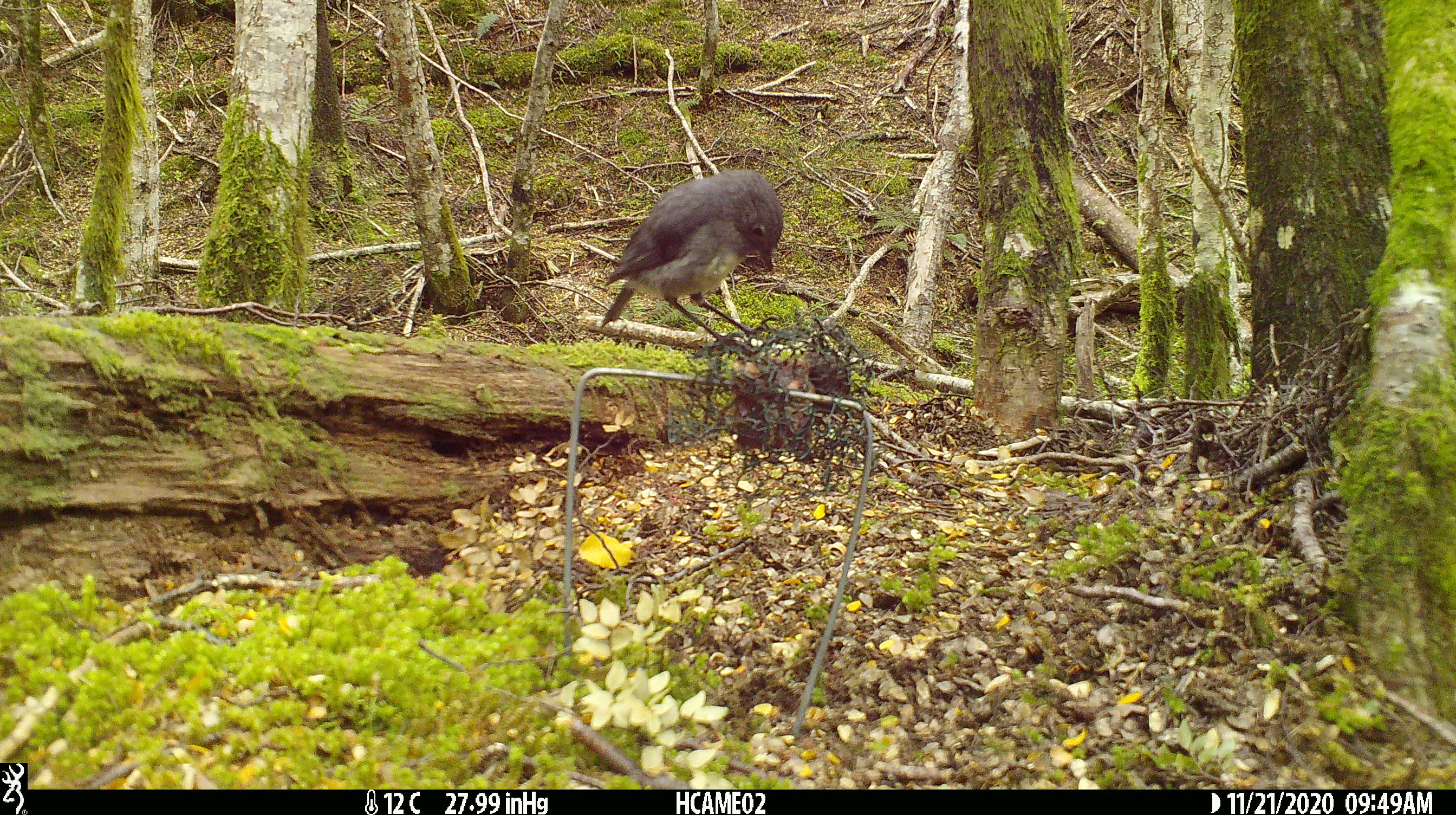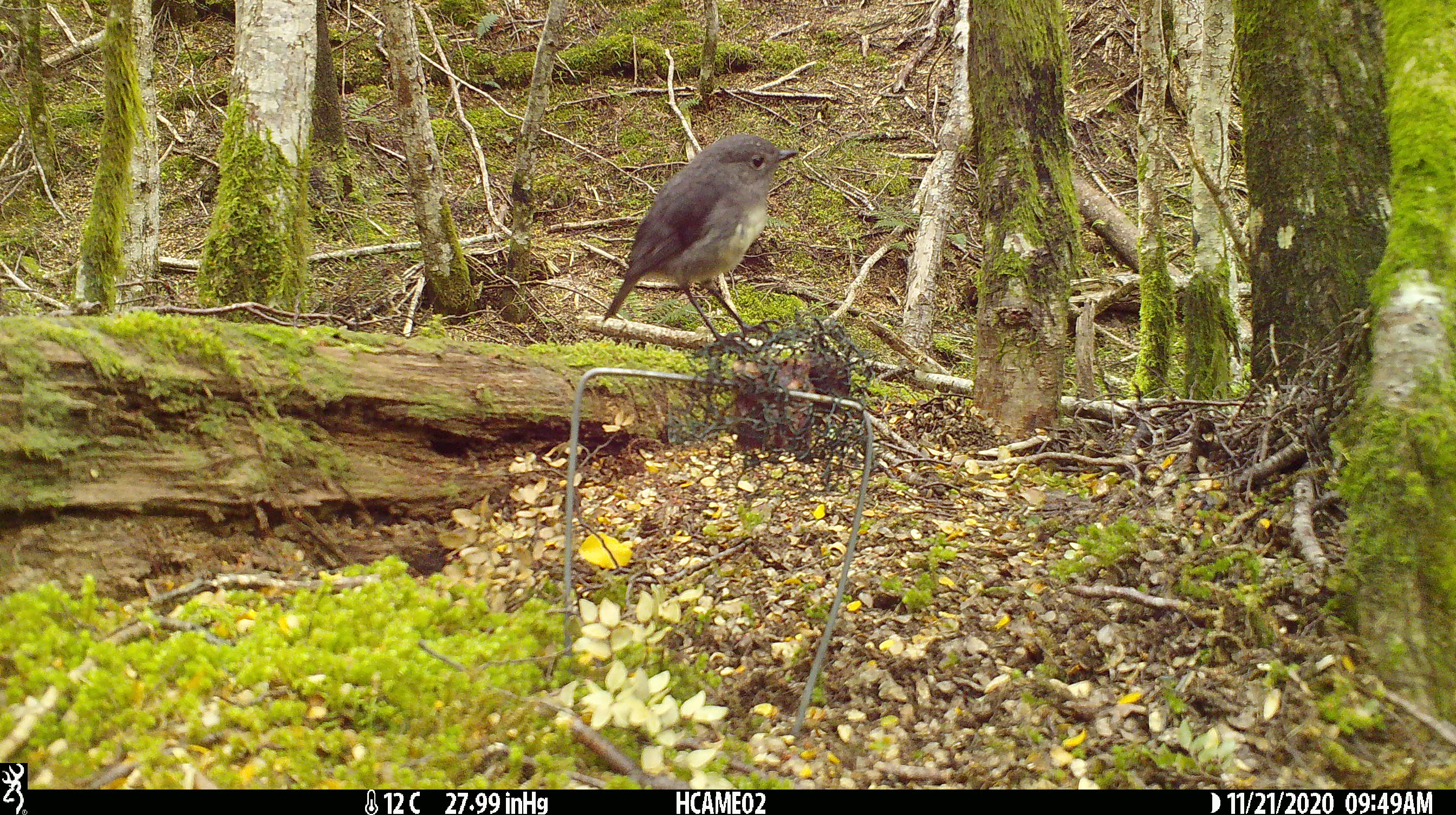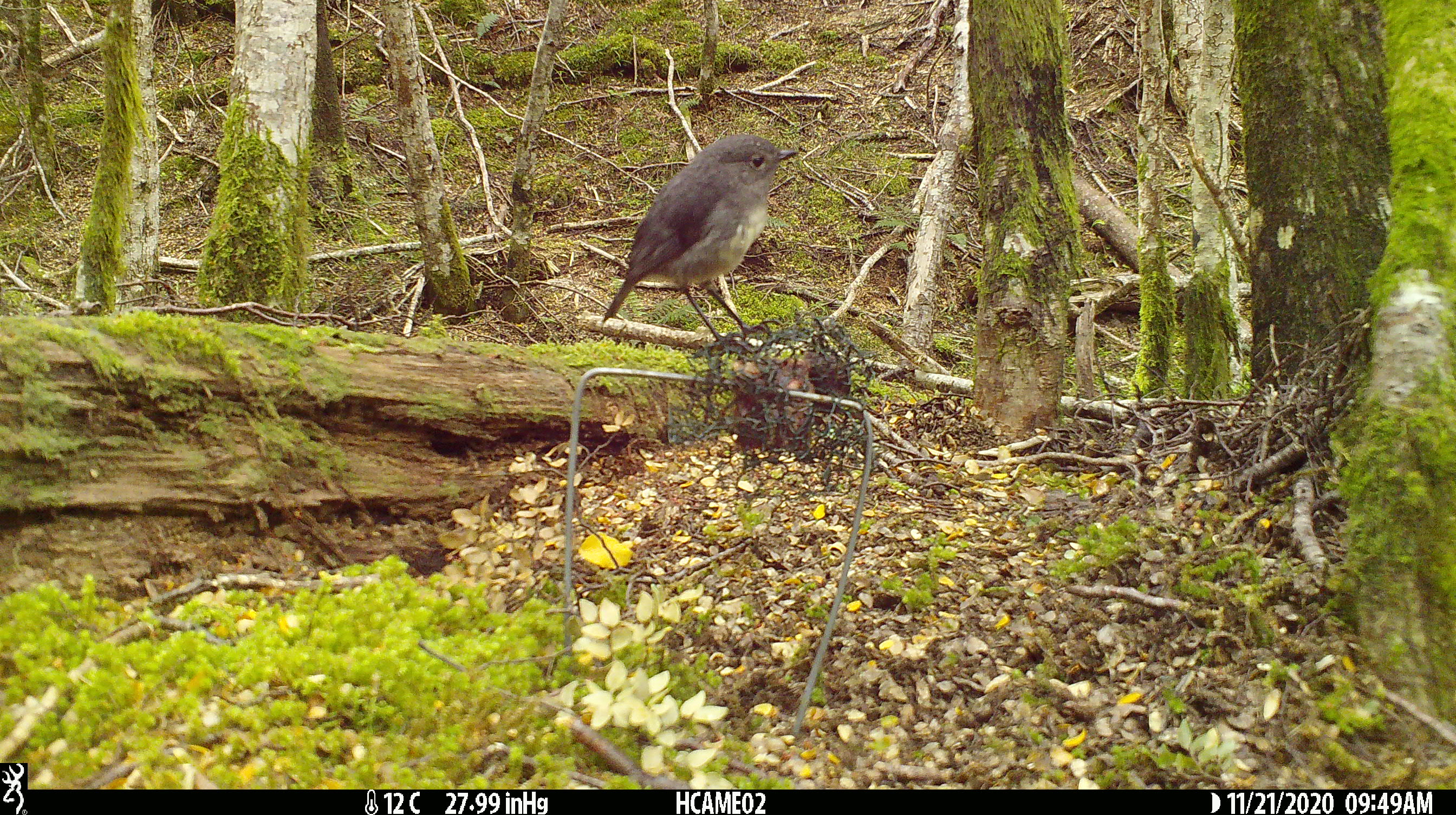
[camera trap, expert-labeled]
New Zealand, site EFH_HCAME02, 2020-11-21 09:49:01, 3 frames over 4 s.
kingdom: Animalia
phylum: Chordata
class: Aves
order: Passeriformes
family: Petroicidae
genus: Petroica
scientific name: Petroica australis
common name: new zealand robin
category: robin